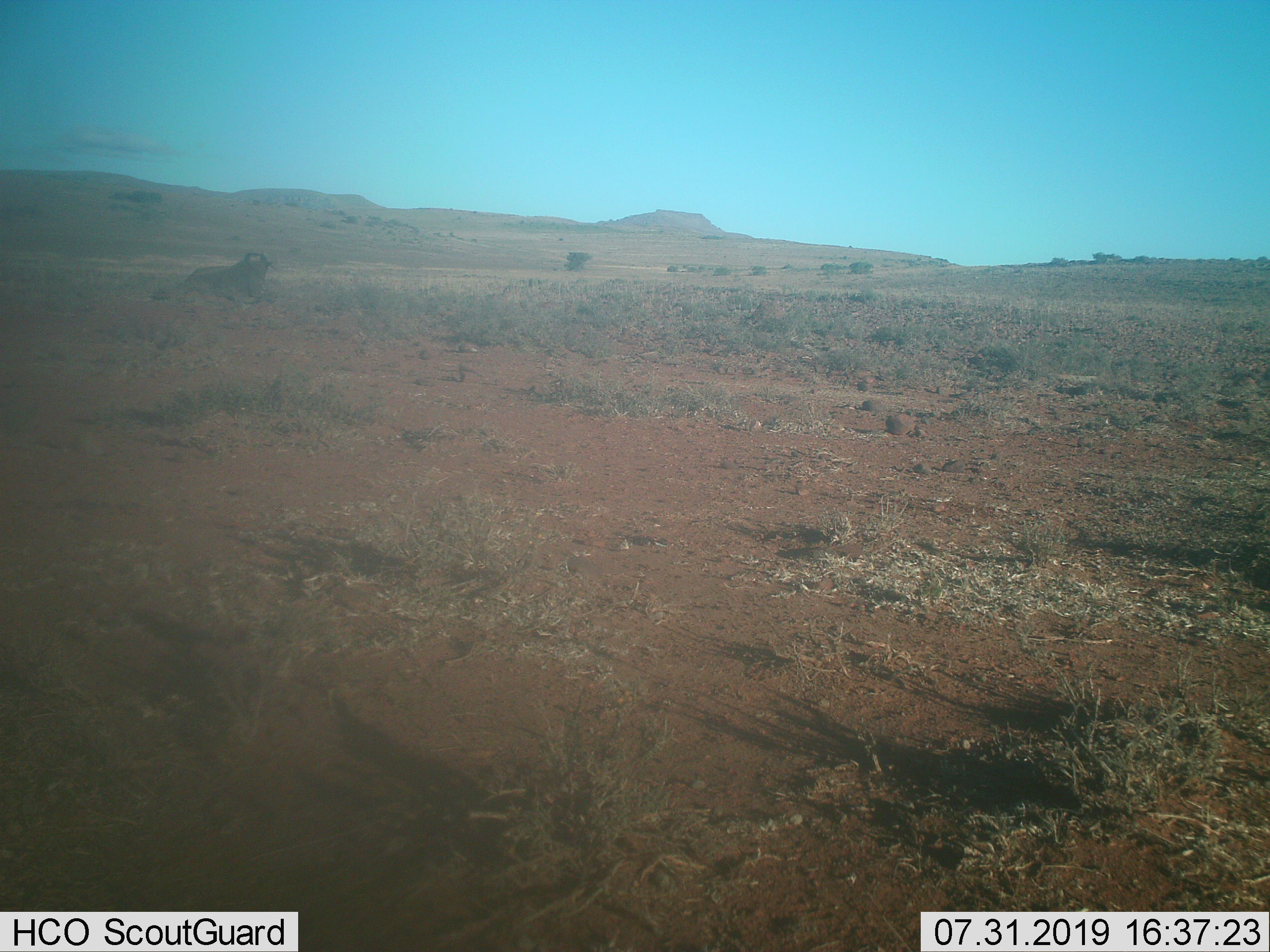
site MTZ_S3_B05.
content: unidentified animal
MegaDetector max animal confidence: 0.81